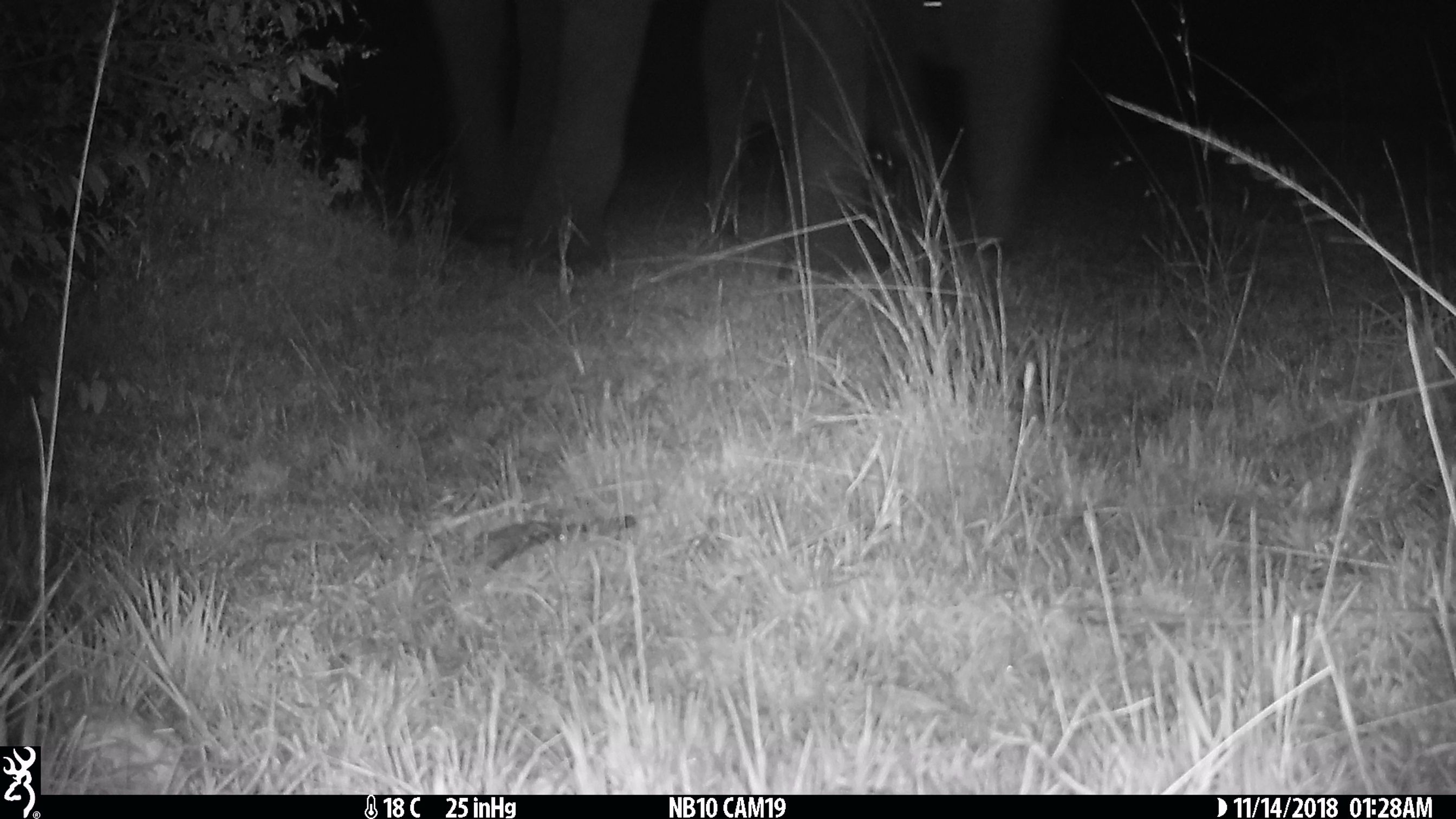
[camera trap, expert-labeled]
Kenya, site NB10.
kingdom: Animalia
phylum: Chordata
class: Mammalia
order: Proboscidea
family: Elephantidae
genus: Loxodonta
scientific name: Loxodonta africana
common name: elephant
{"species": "elephant (Loxodonta africana)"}